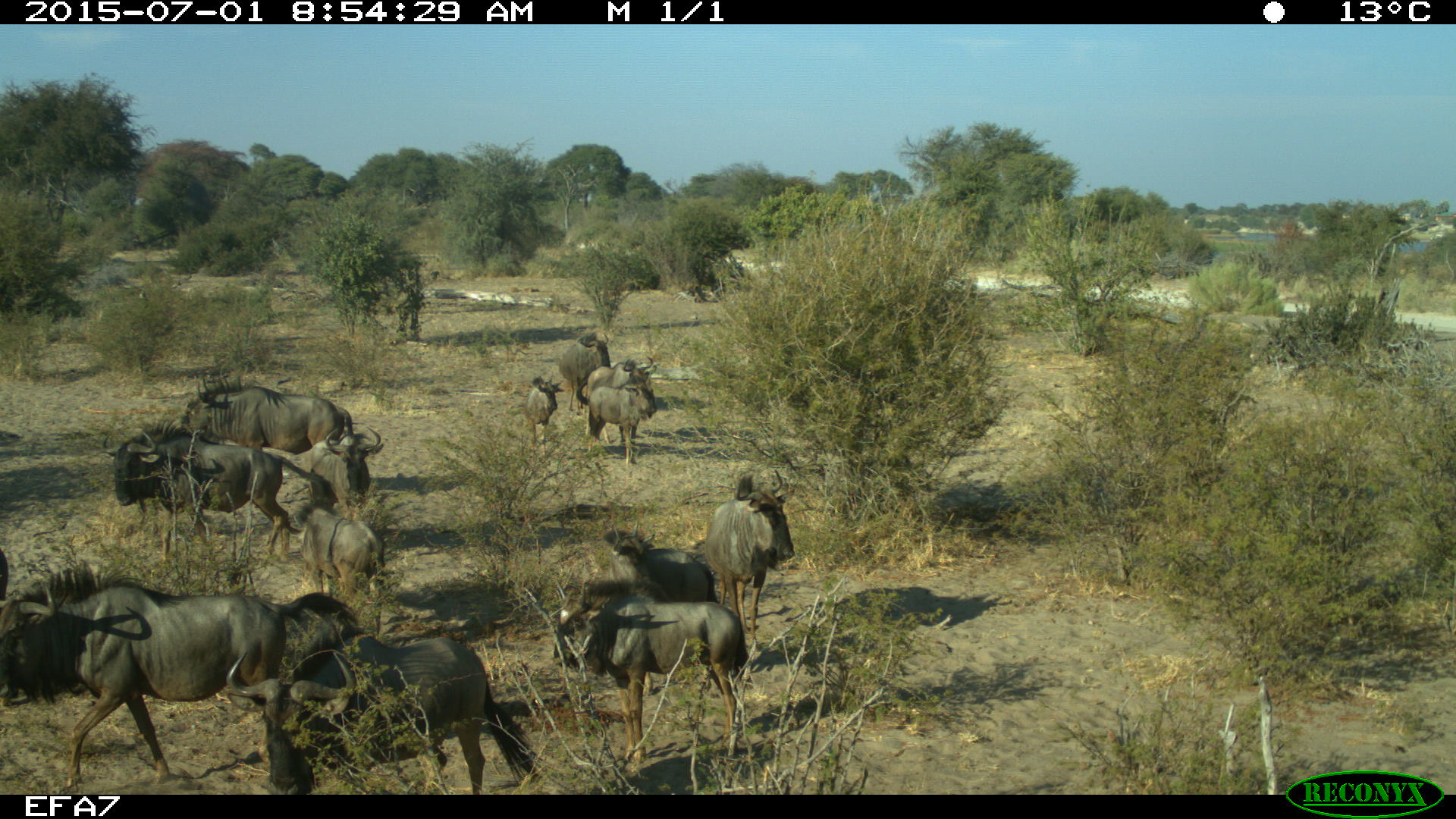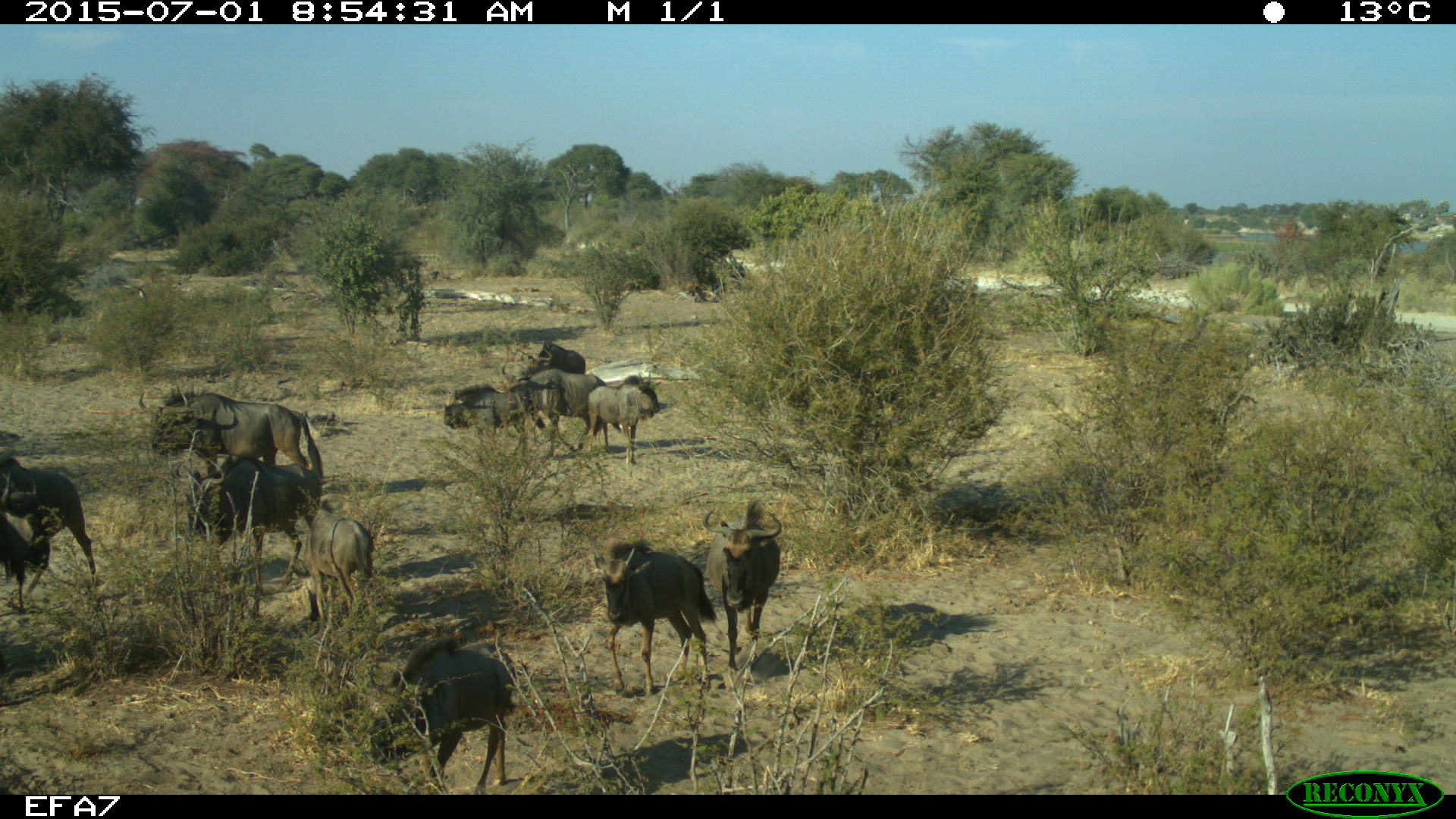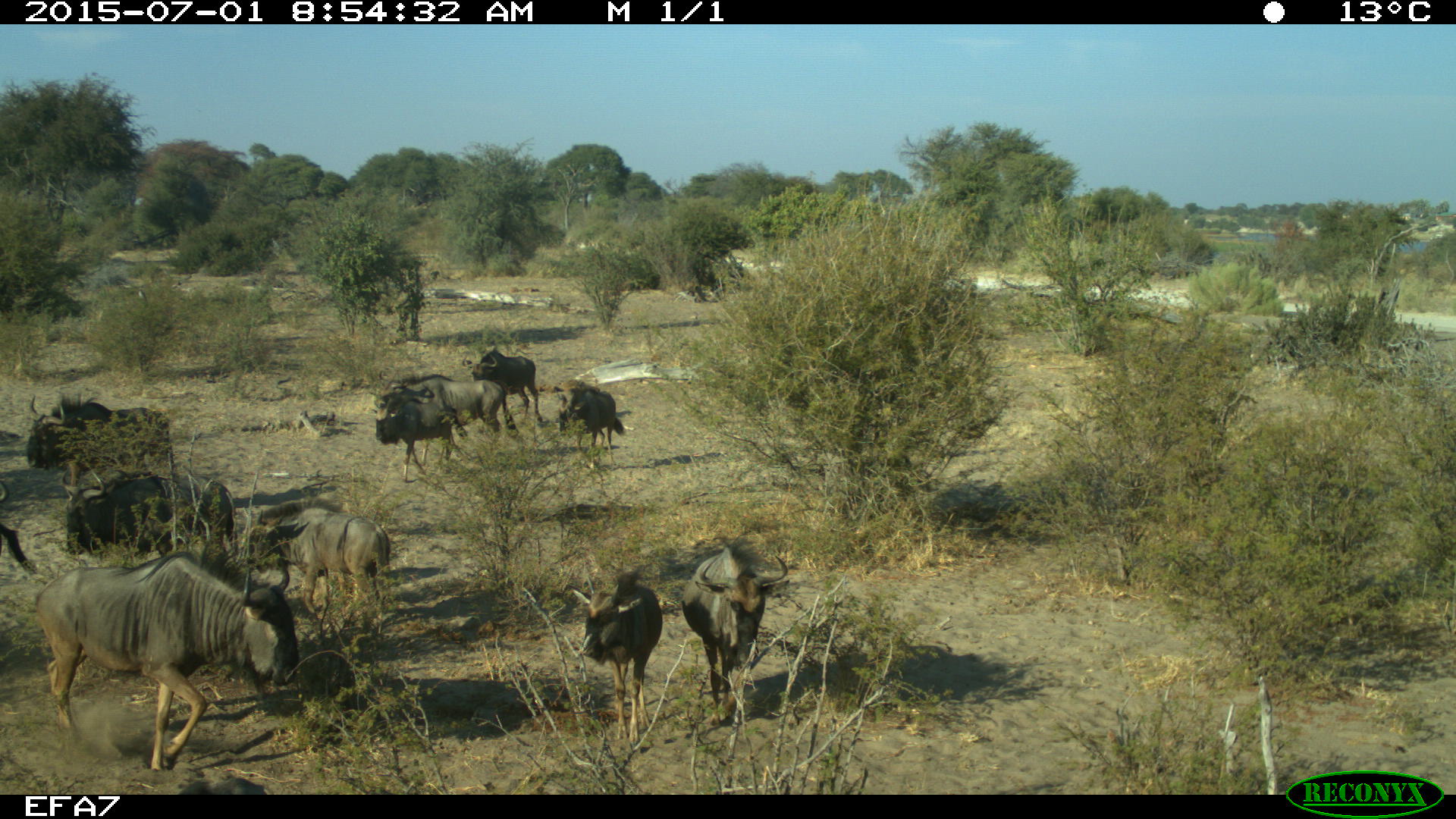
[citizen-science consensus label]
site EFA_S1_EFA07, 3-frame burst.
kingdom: Animalia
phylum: Chordata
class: Mammalia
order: Artiodactyla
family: Bovidae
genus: Connochaetes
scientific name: Connochaetes taurinus taurinus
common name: blue wildebeest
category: wildebeestblue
Wildebeestblue (blue wildebeest) (Connochaetes taurinus taurinus), count 11-50. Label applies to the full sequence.